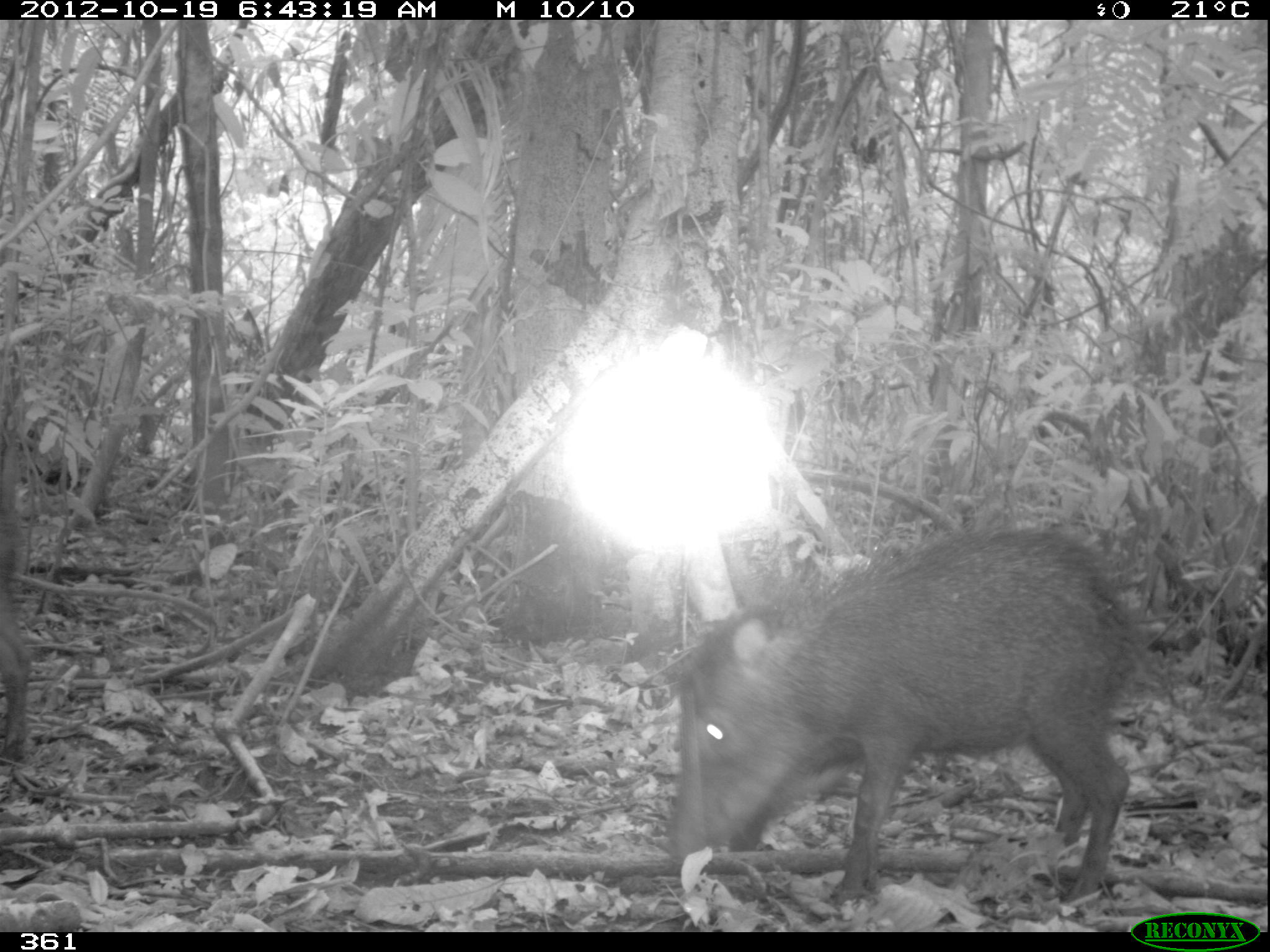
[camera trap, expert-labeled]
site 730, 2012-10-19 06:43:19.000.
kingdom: Animalia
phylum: Chordata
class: Mammalia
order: Artiodactyla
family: Tayassuidae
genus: Tayassu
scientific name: Tayassu pecari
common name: white-lipped peccary